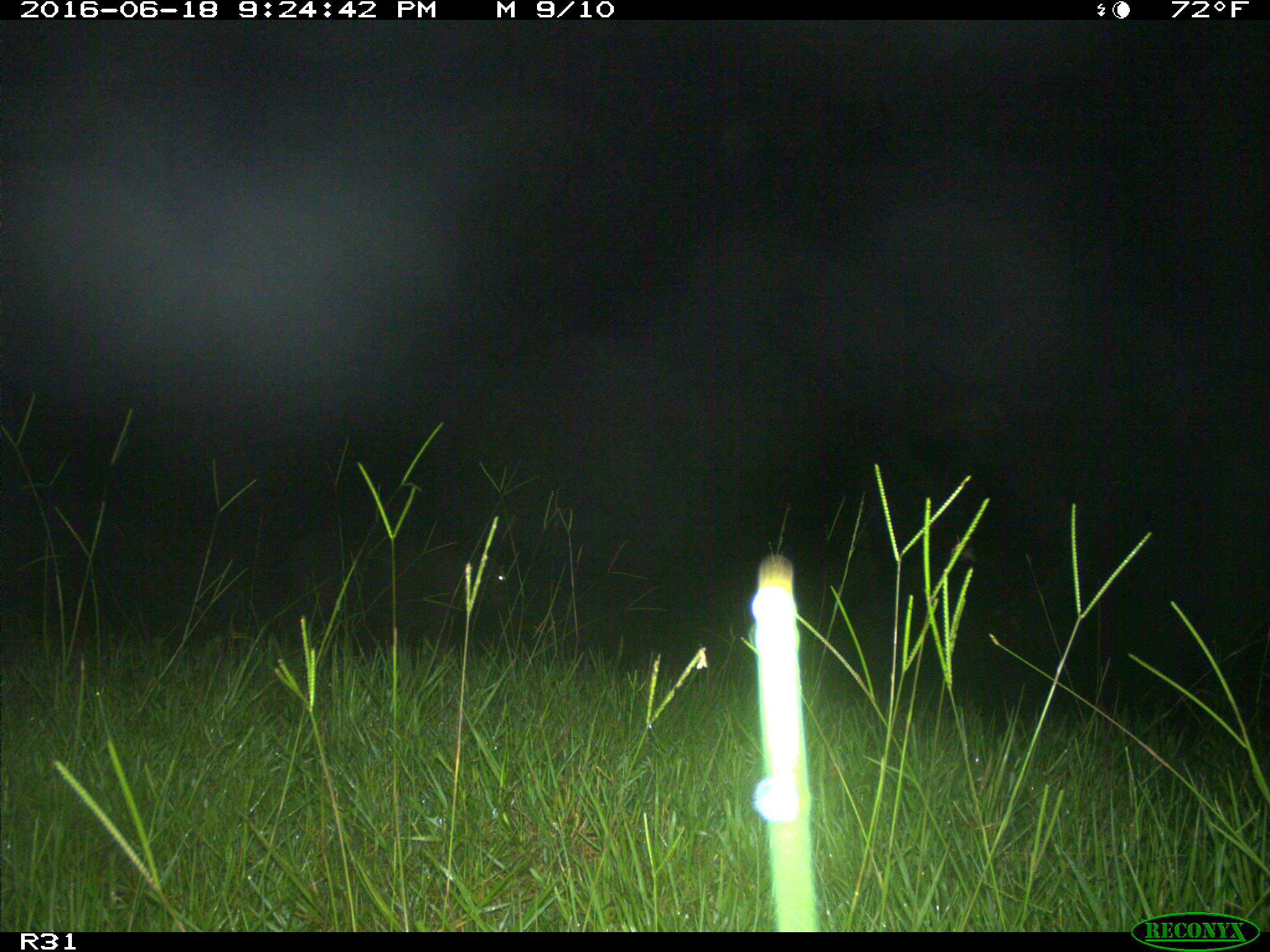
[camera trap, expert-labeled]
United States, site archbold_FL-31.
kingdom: Animalia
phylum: Chordata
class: Mammalia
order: Artiodactyla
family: Bovidae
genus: Bos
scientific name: Bos taurus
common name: domestic cow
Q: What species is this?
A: Bos taurus (domestic cow).